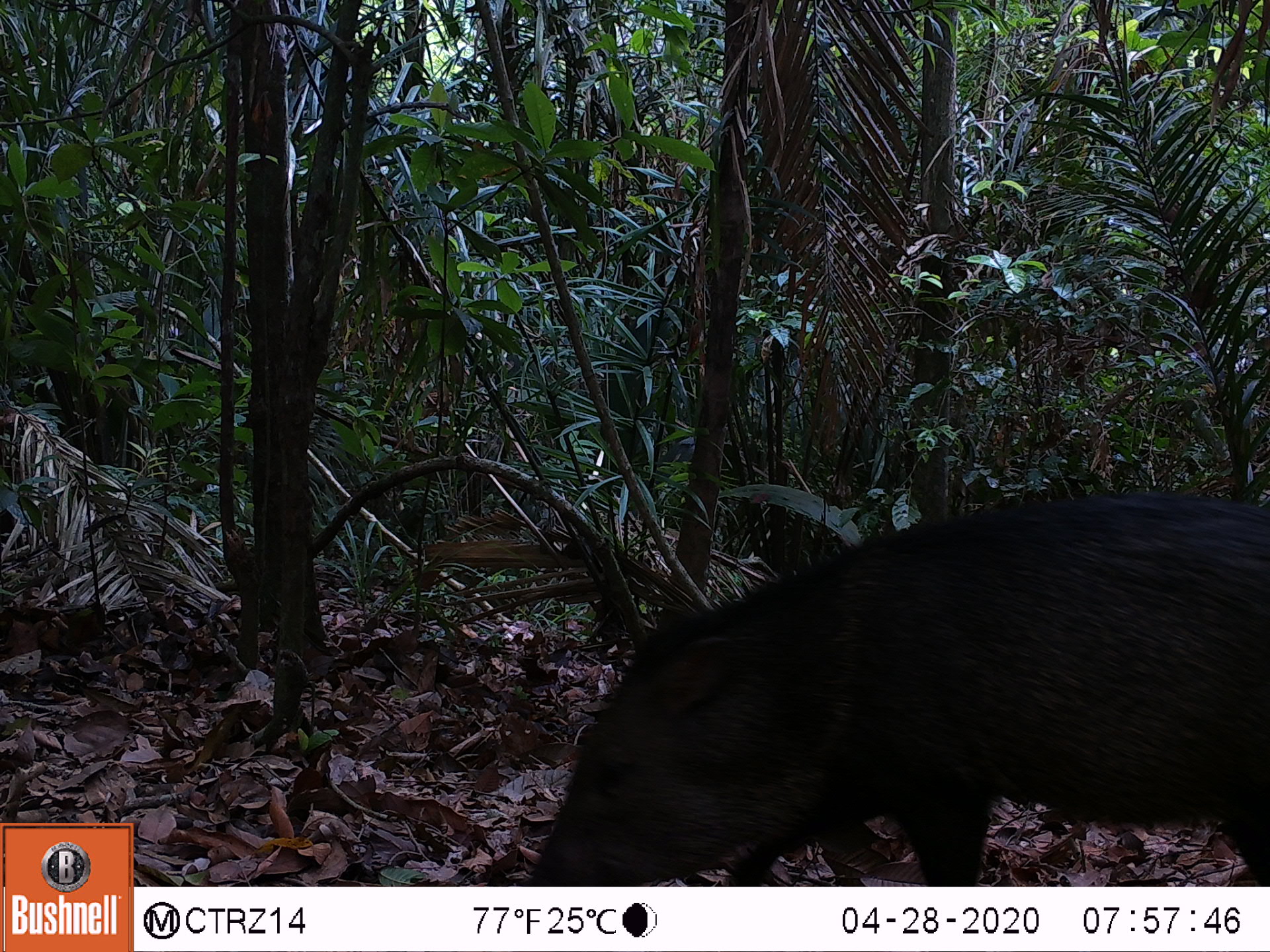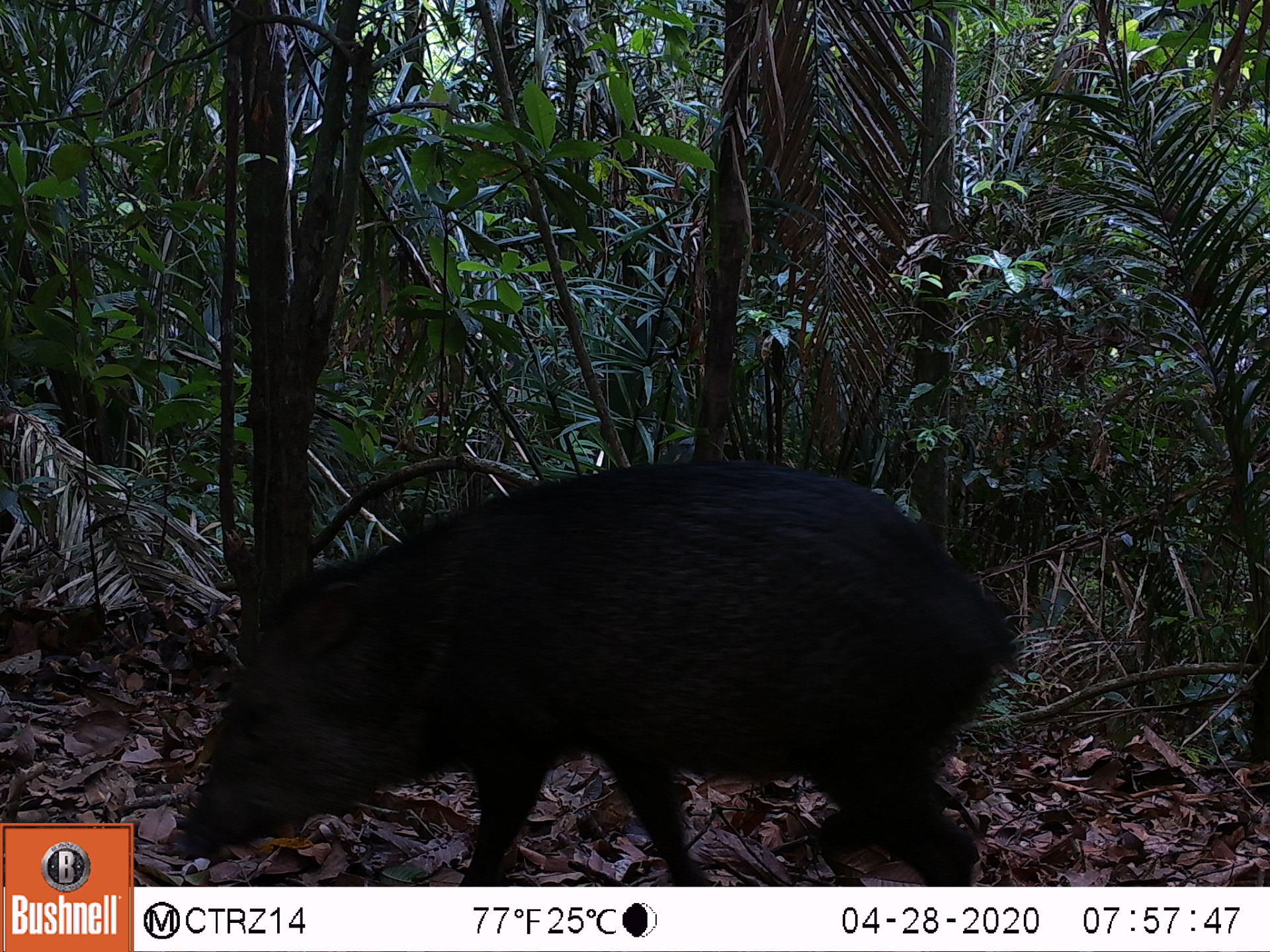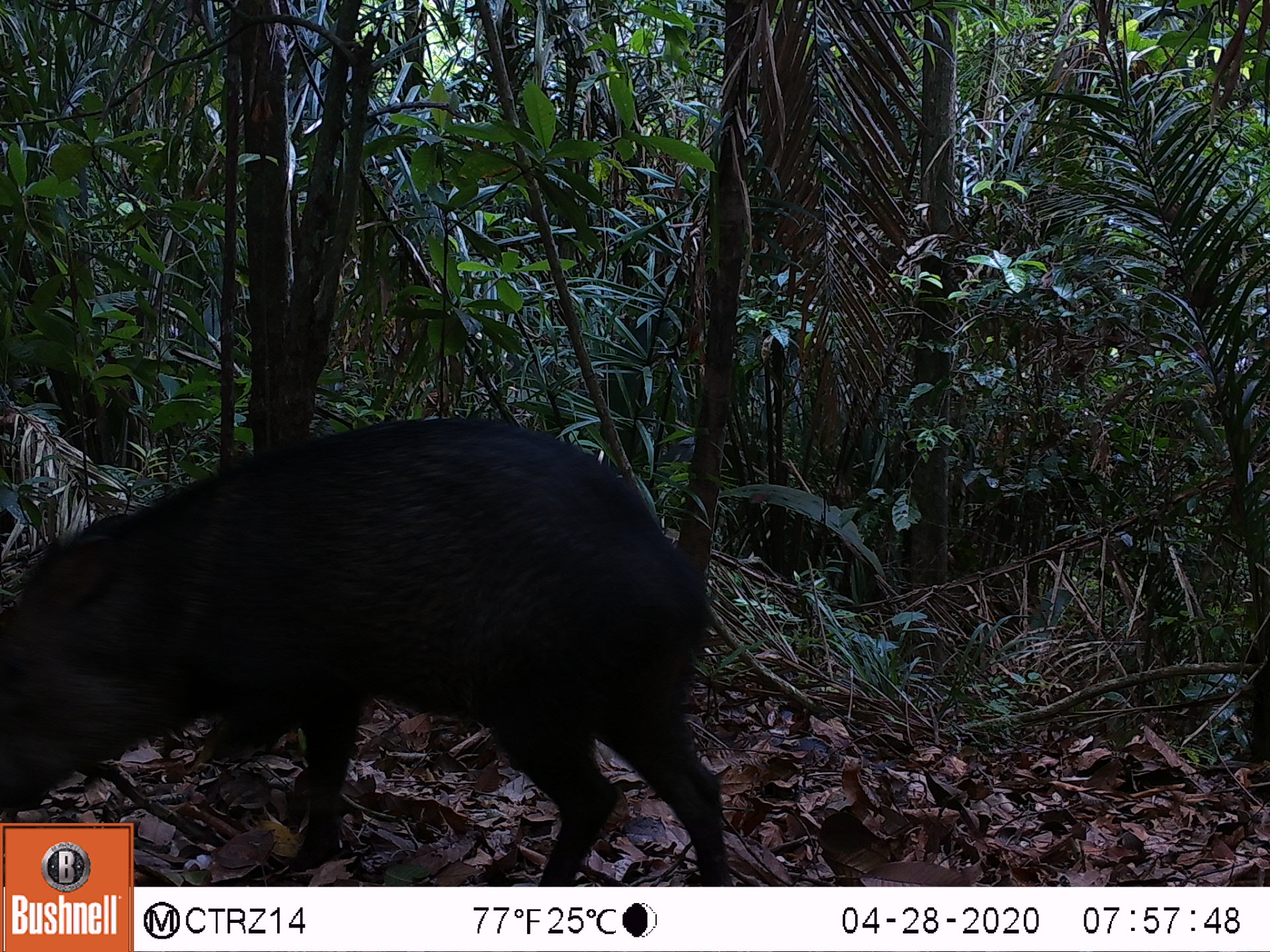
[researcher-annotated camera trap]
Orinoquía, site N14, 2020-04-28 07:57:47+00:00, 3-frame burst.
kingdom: Animalia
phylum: Chordata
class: Mammalia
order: Artiodactyla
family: Tayassuidae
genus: Pecari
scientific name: Pecari tajacu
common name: collared peccary